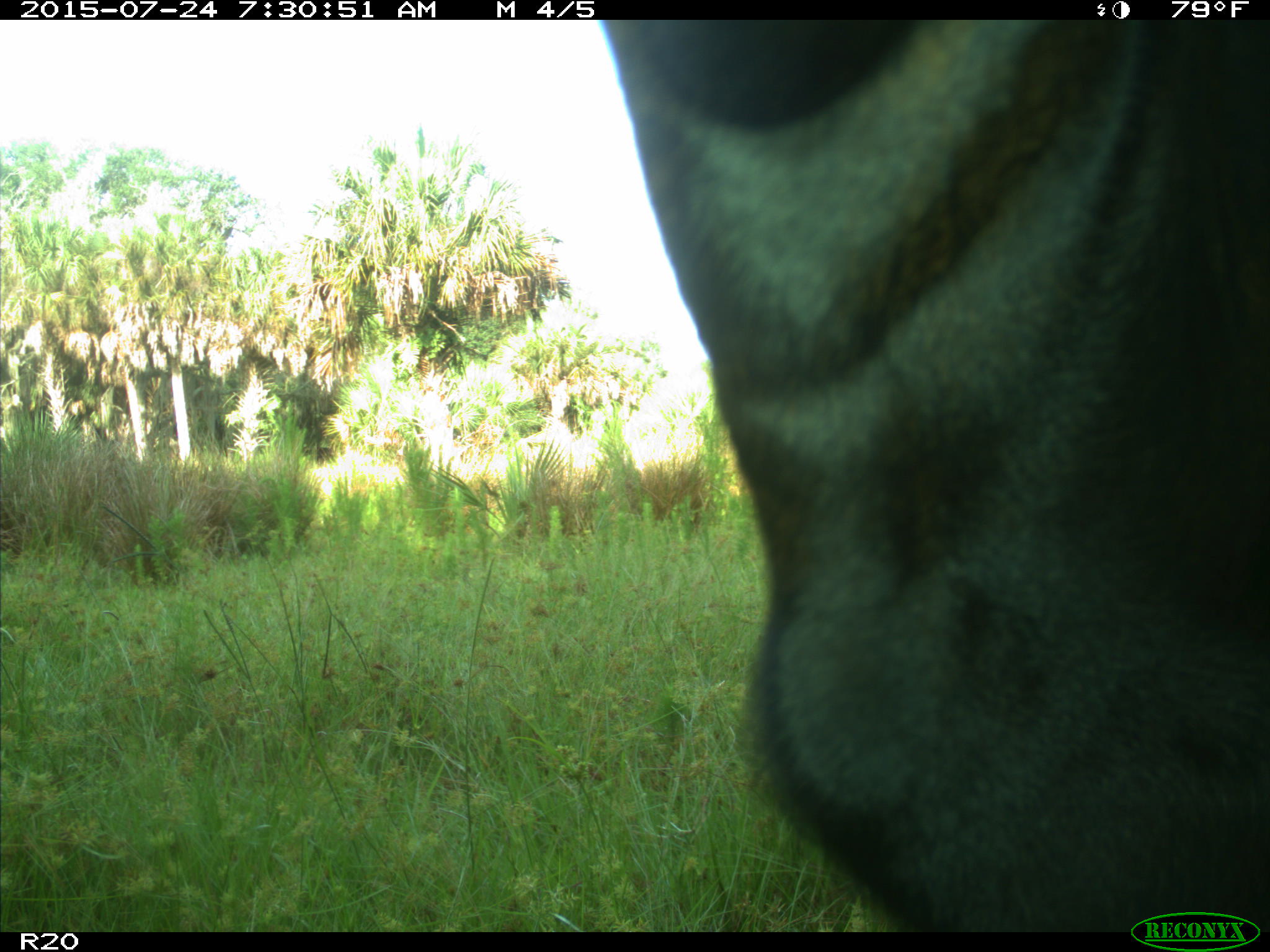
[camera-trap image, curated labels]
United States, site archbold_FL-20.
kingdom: Animalia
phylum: Chordata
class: Mammalia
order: Artiodactyla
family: Bovidae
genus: Bos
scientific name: Bos taurus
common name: domestic cow